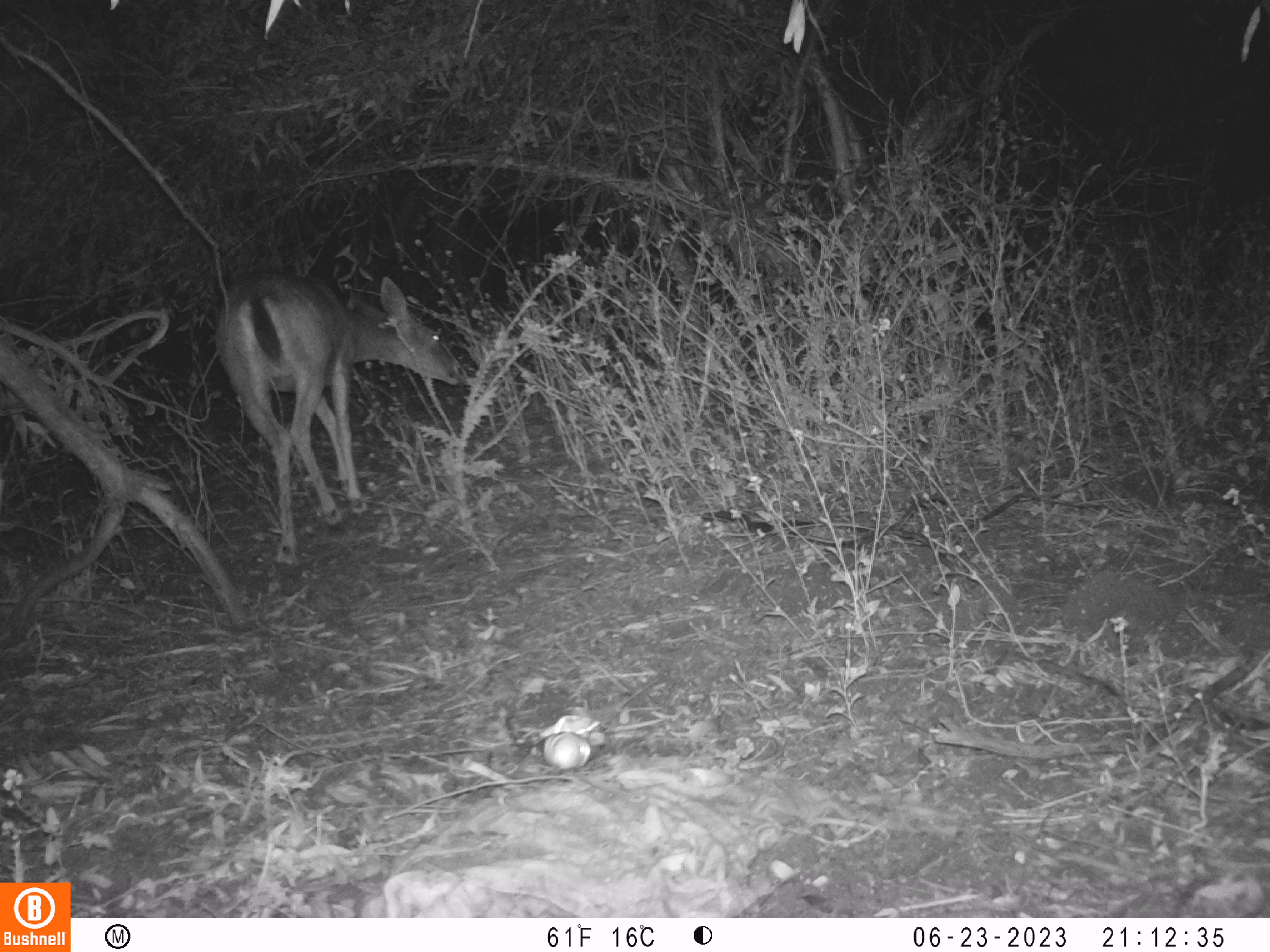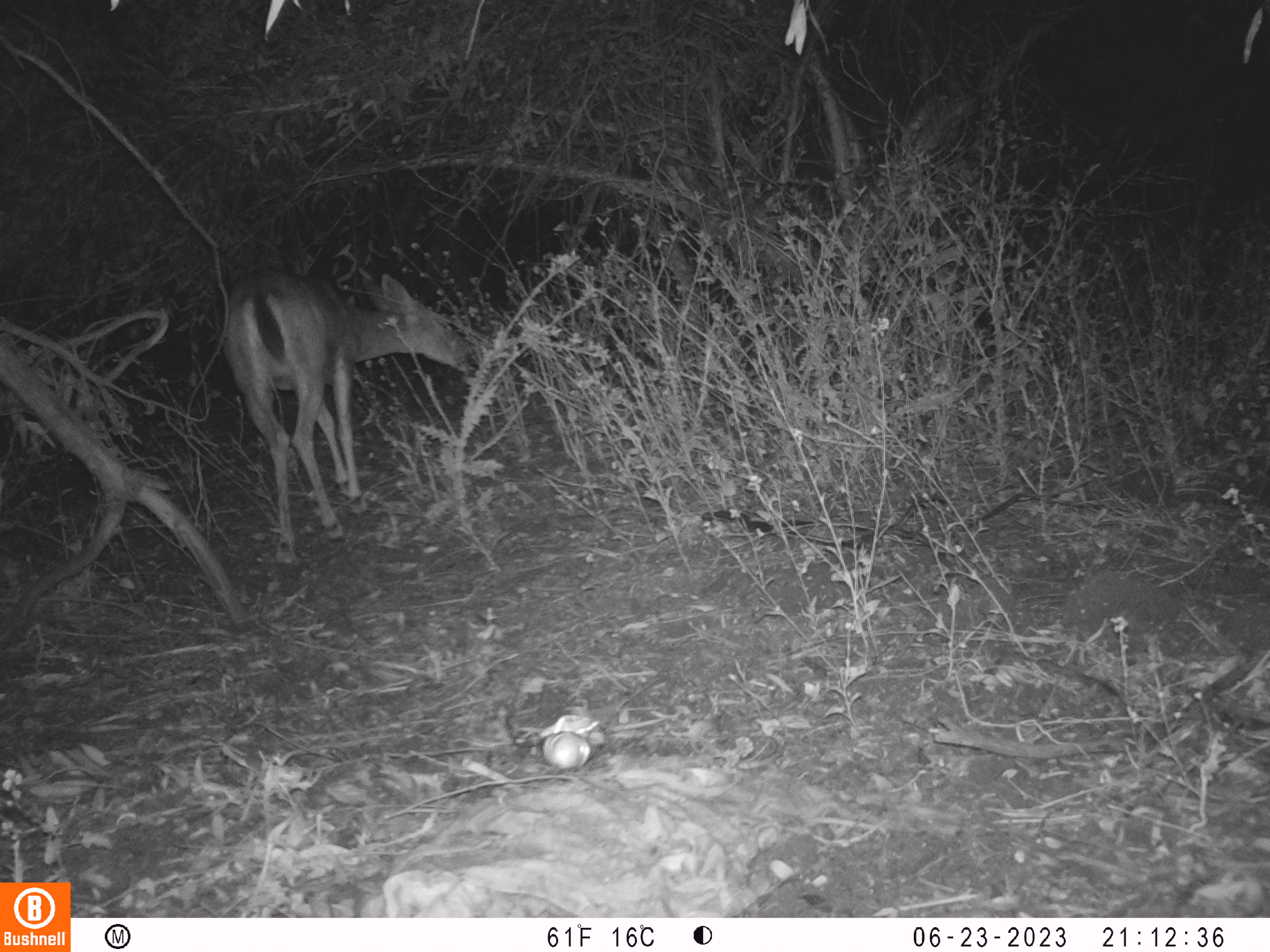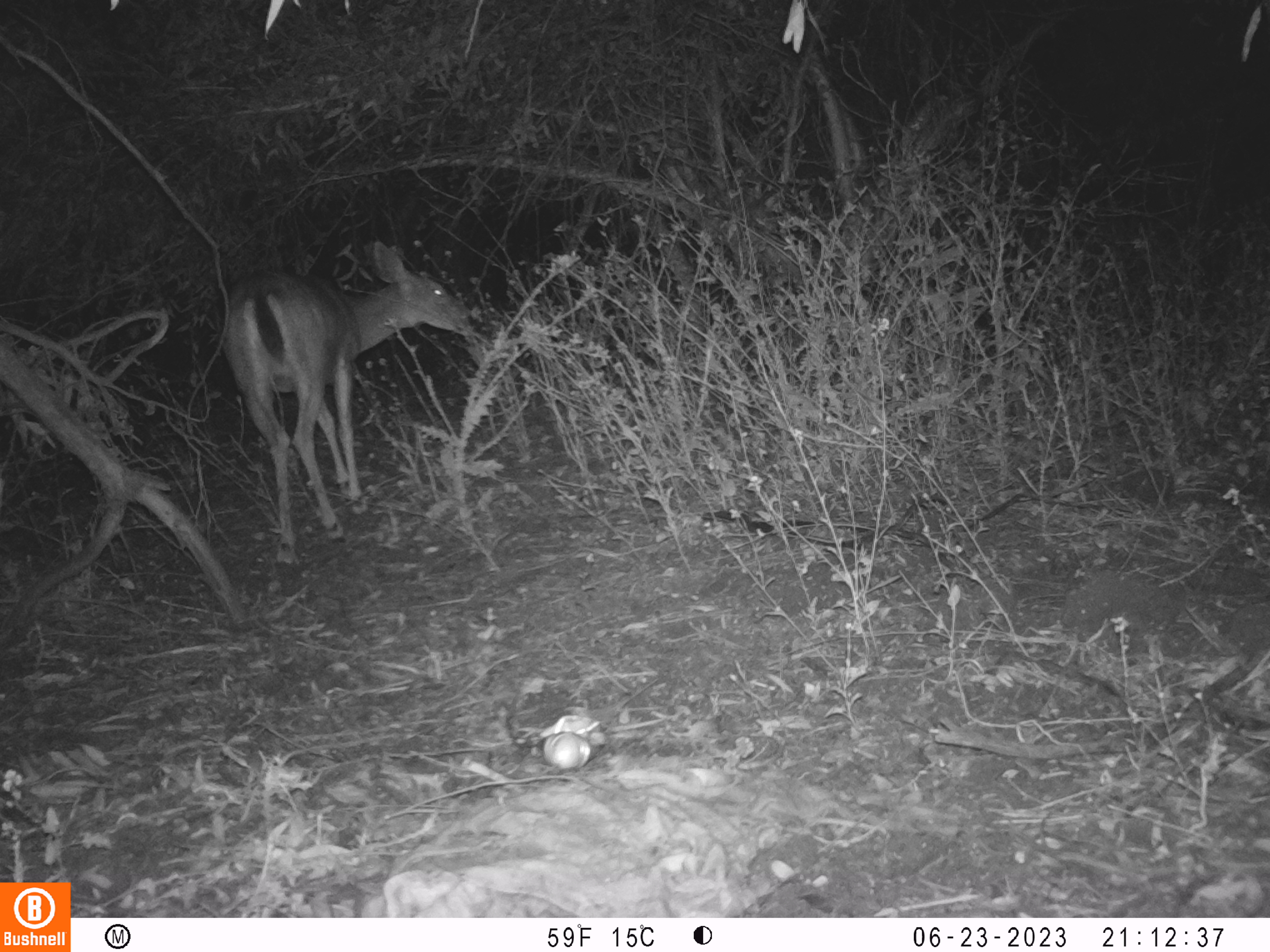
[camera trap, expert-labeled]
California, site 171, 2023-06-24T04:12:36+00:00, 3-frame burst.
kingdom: Animalia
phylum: Chordata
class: Mammalia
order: Artiodactyla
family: Cervidae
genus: Odocoileus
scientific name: Odocoileus hemionus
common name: mule deer